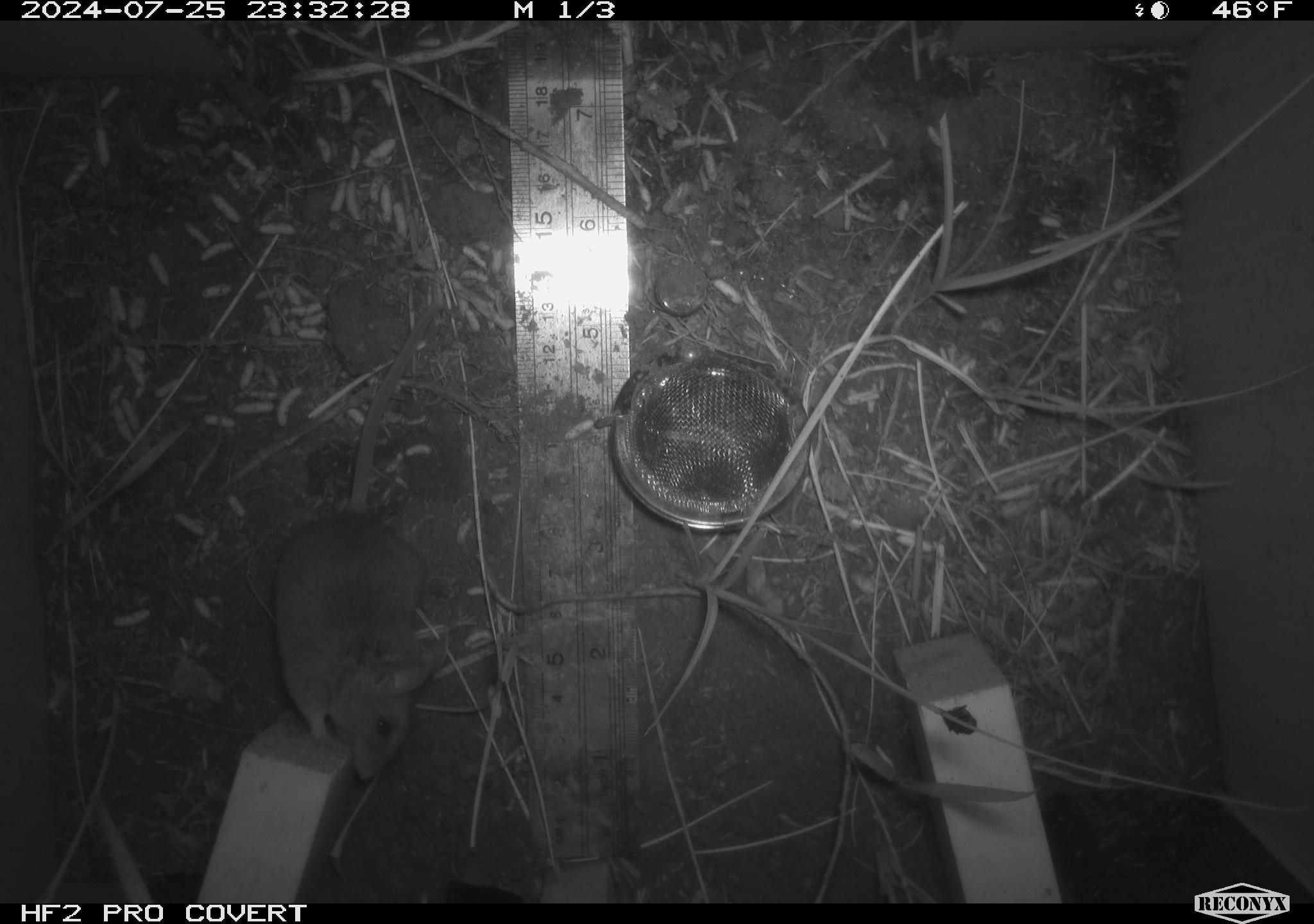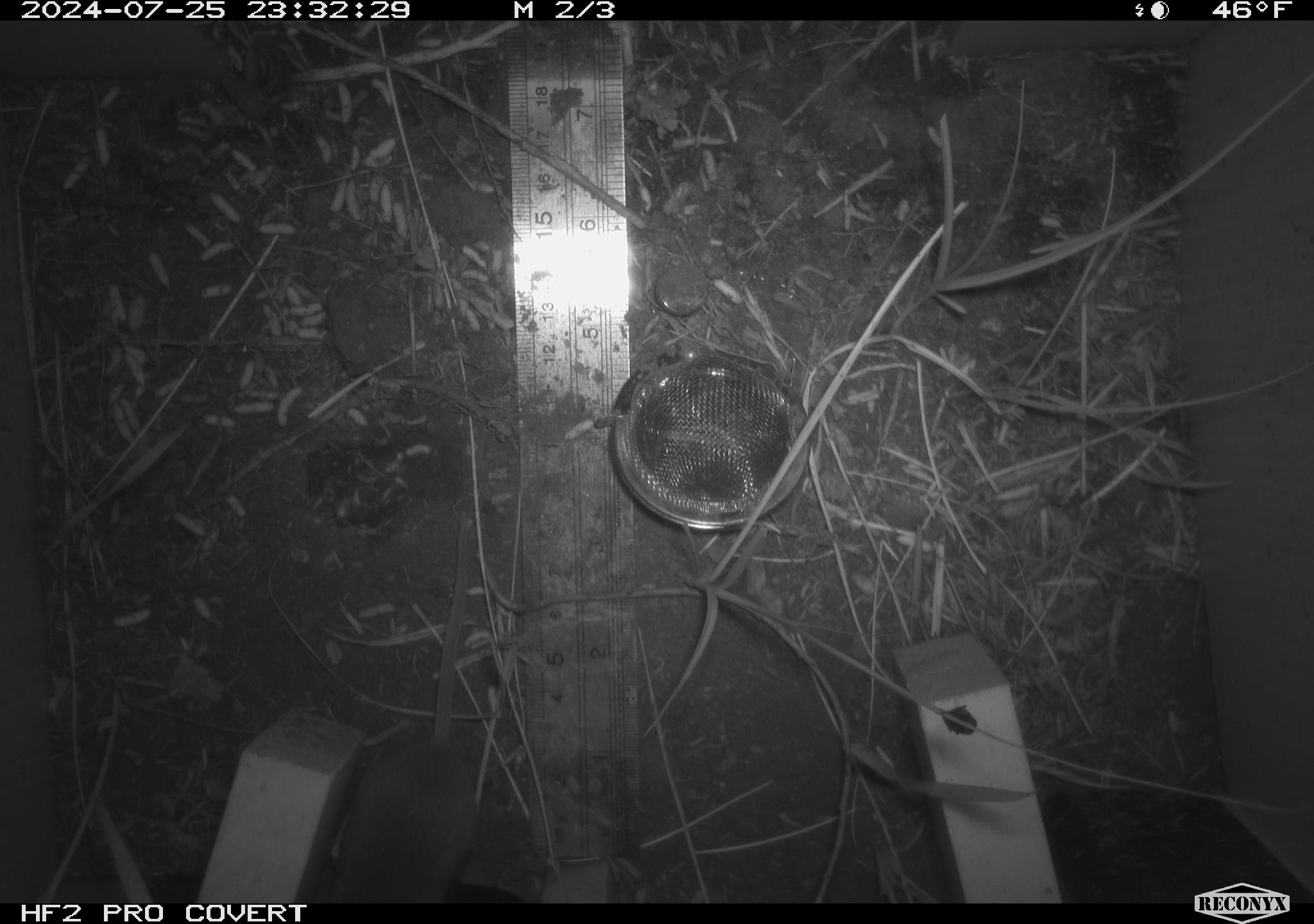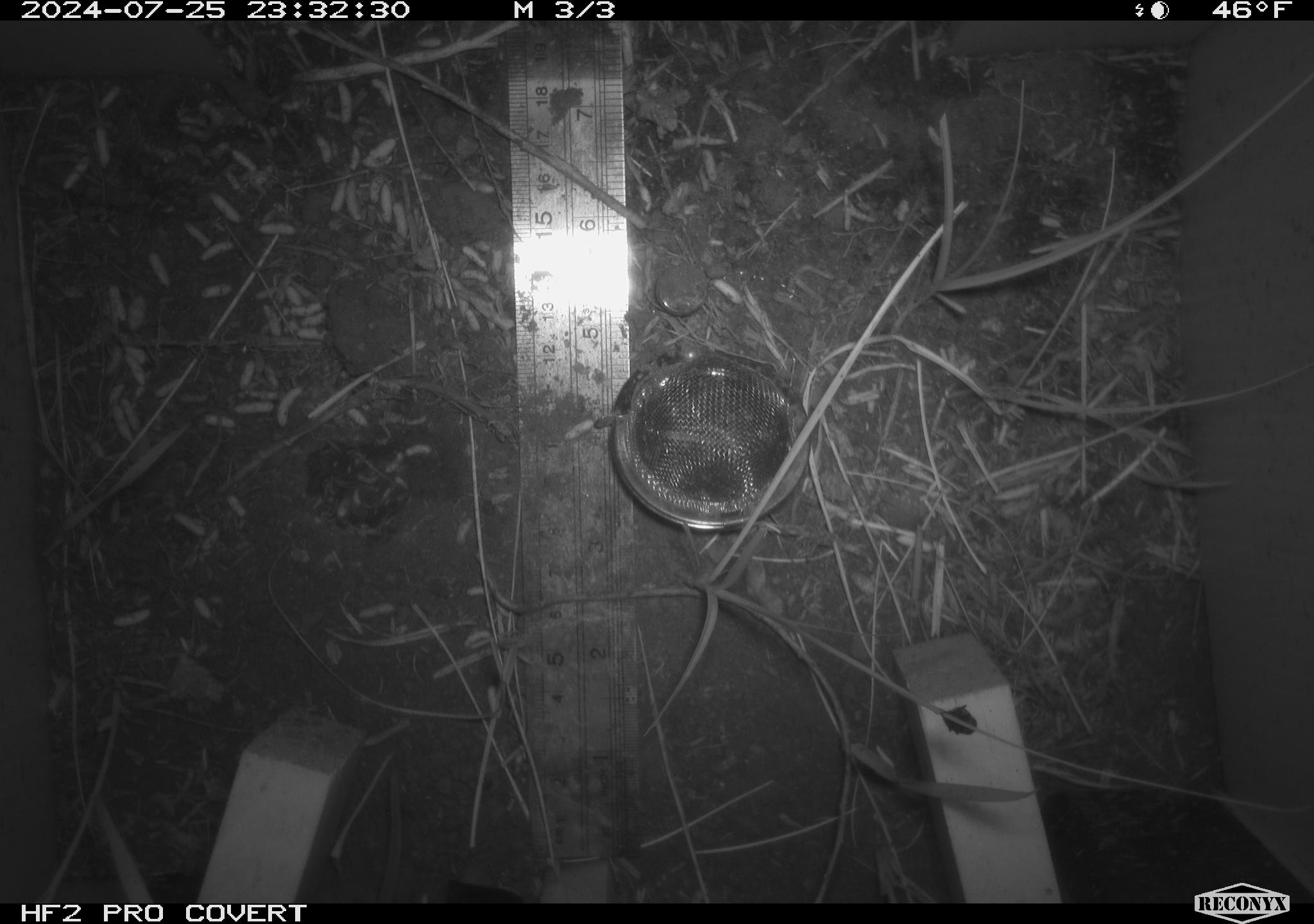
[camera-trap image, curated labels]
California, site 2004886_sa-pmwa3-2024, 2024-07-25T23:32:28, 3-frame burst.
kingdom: Animalia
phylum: Chordata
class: Mammalia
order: Rodentia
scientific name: Rodentia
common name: mouse species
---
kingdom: Animalia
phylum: Chordata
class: Mammalia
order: Eulipotyphla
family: Soricidae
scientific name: Soricidae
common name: shrews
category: soricidae family